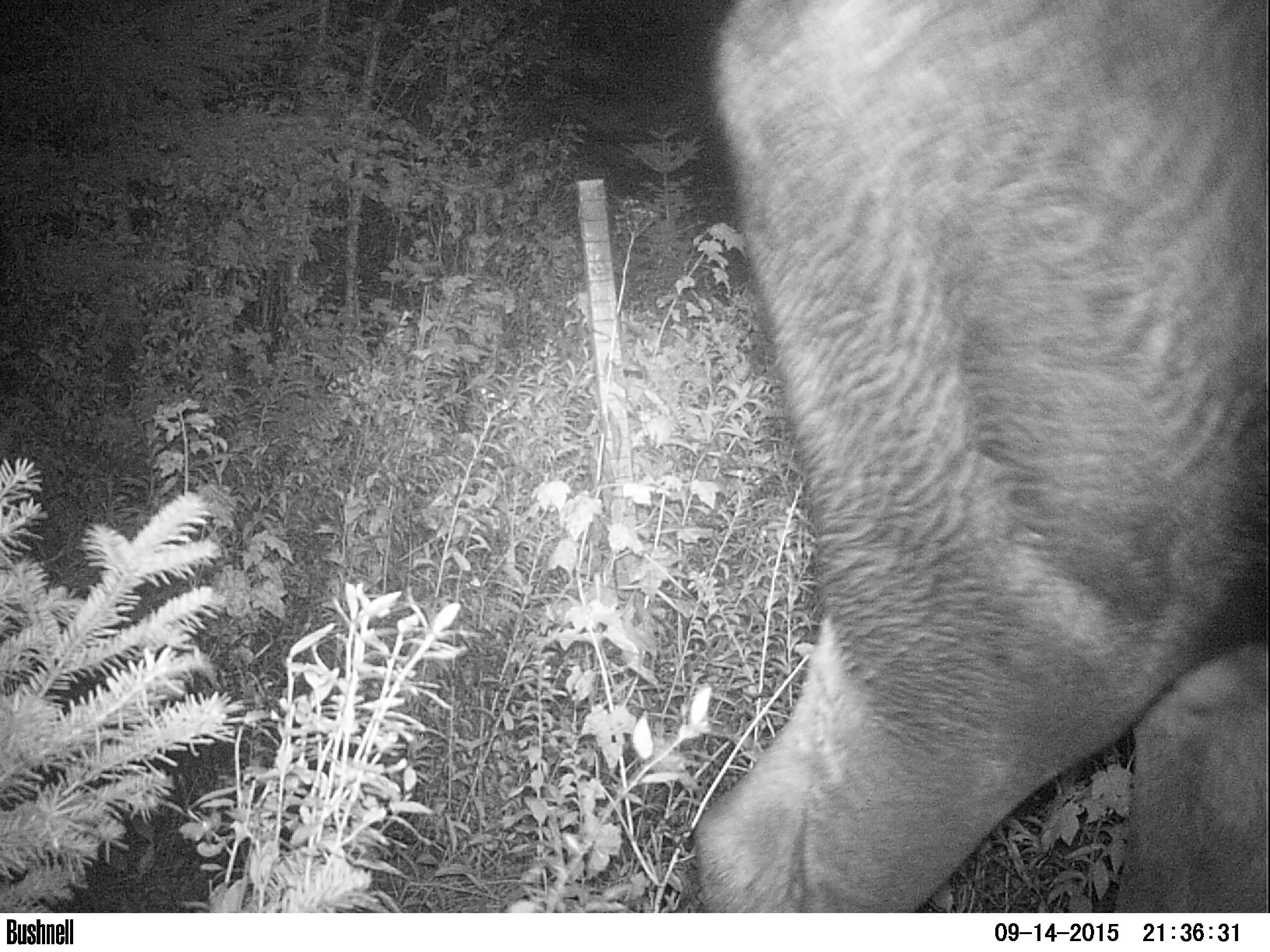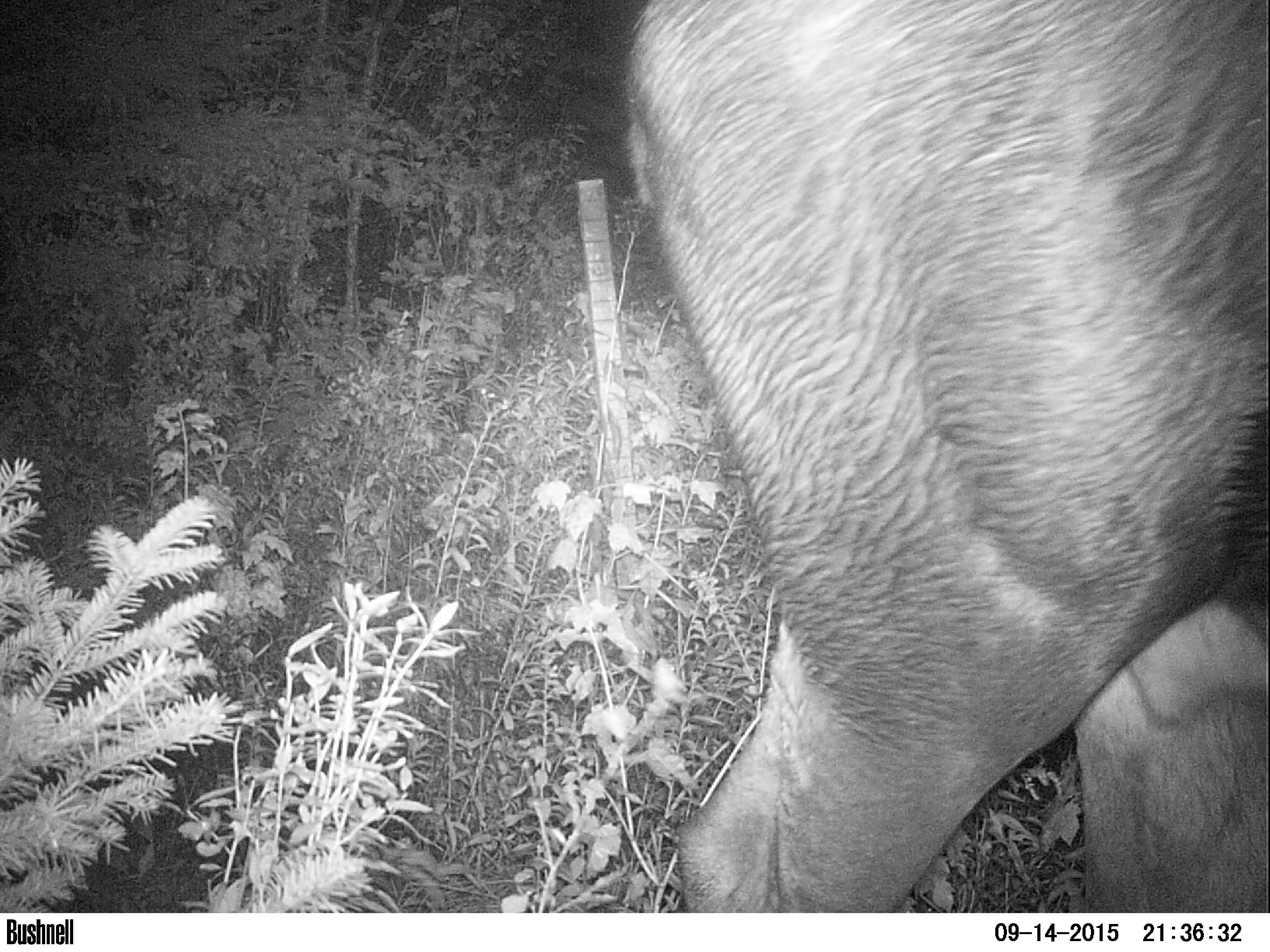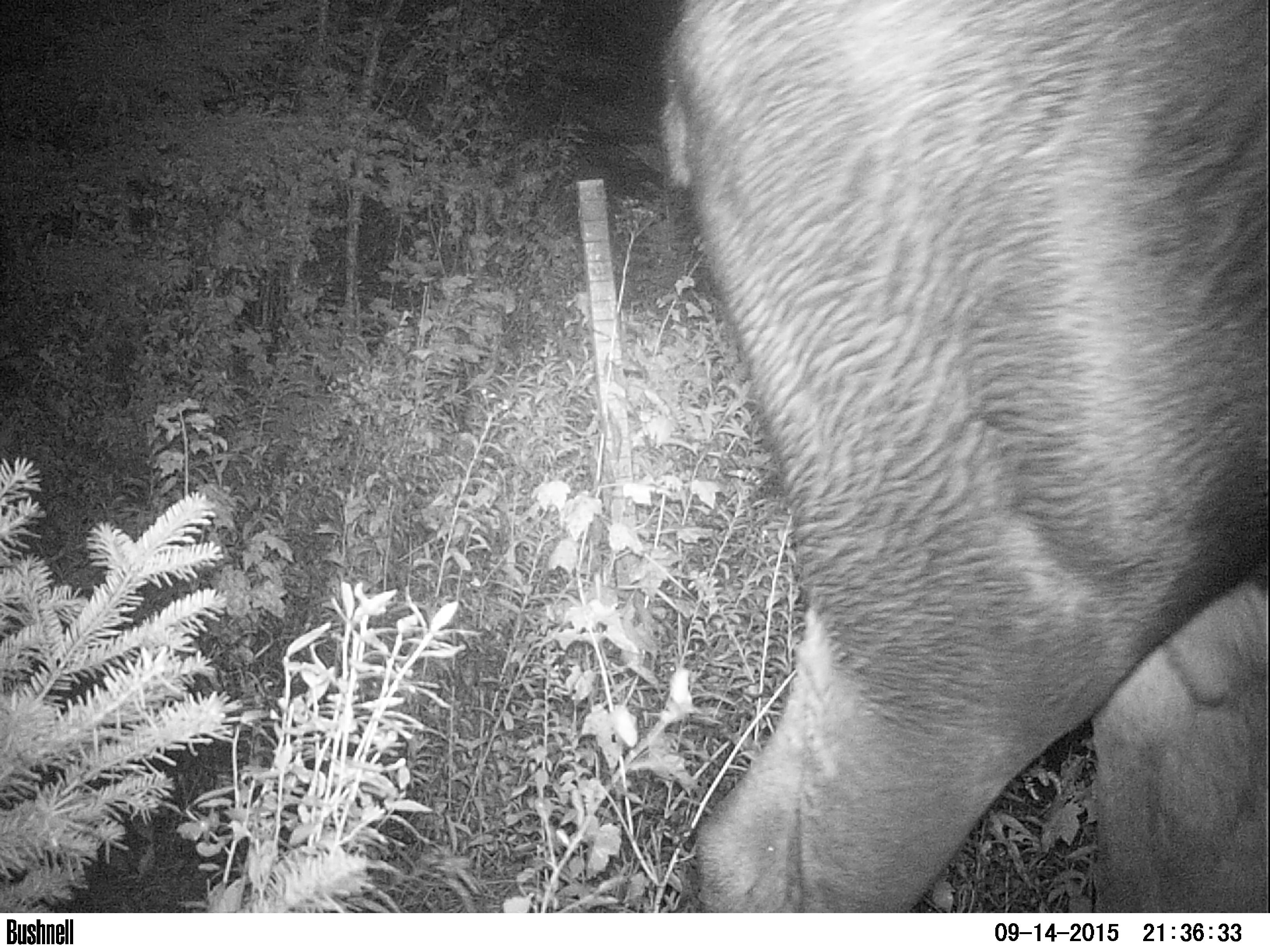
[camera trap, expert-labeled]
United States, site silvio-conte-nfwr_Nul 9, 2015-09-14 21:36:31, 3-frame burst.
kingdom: Animalia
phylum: Chordata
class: Mammalia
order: Artiodactyla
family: Cervidae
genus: Alces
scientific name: Alces alces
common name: moose